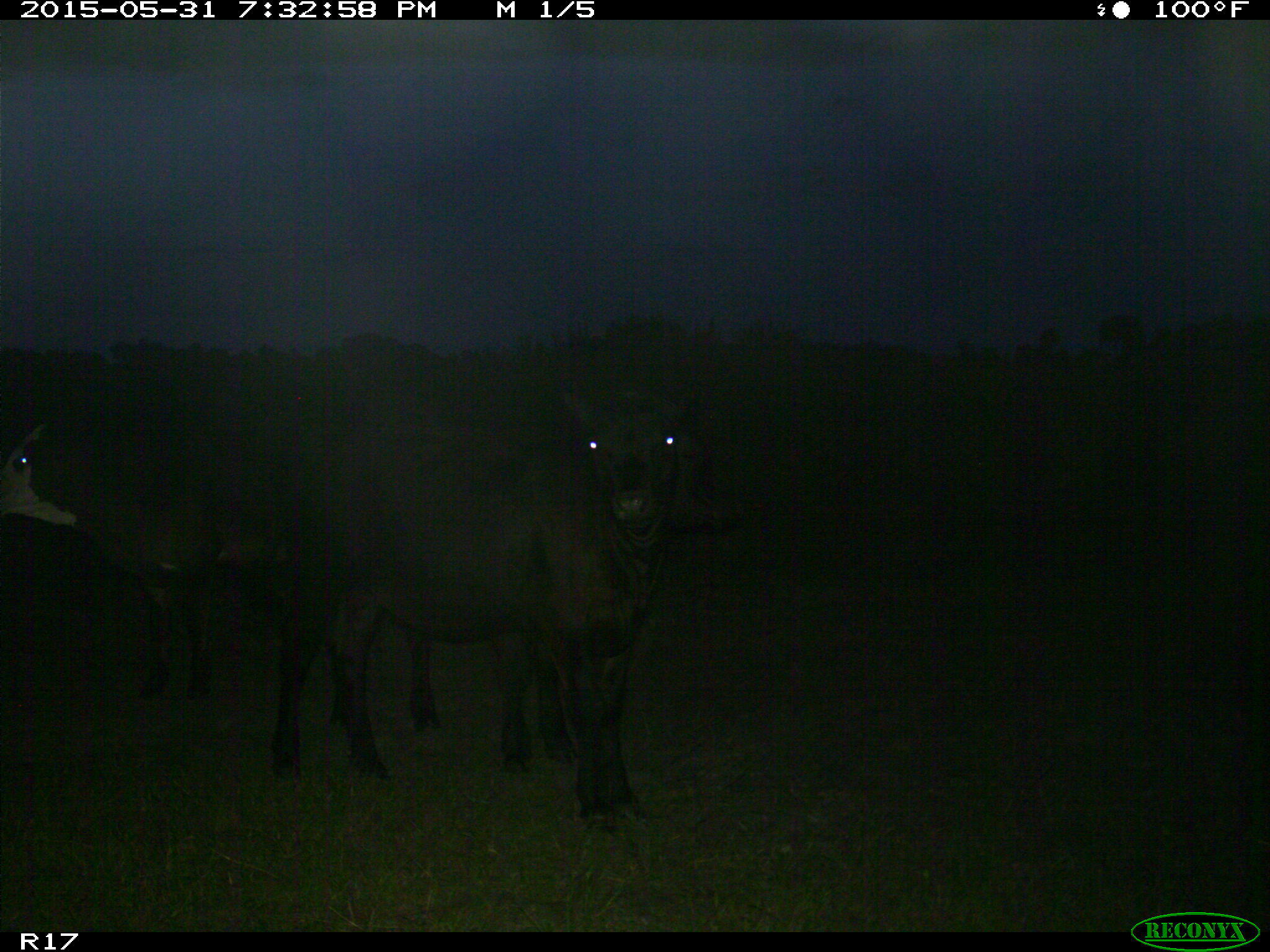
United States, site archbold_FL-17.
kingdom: Animalia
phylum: Chordata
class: Mammalia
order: Artiodactyla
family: Bovidae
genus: Bos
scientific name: Bos taurus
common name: domestic cow